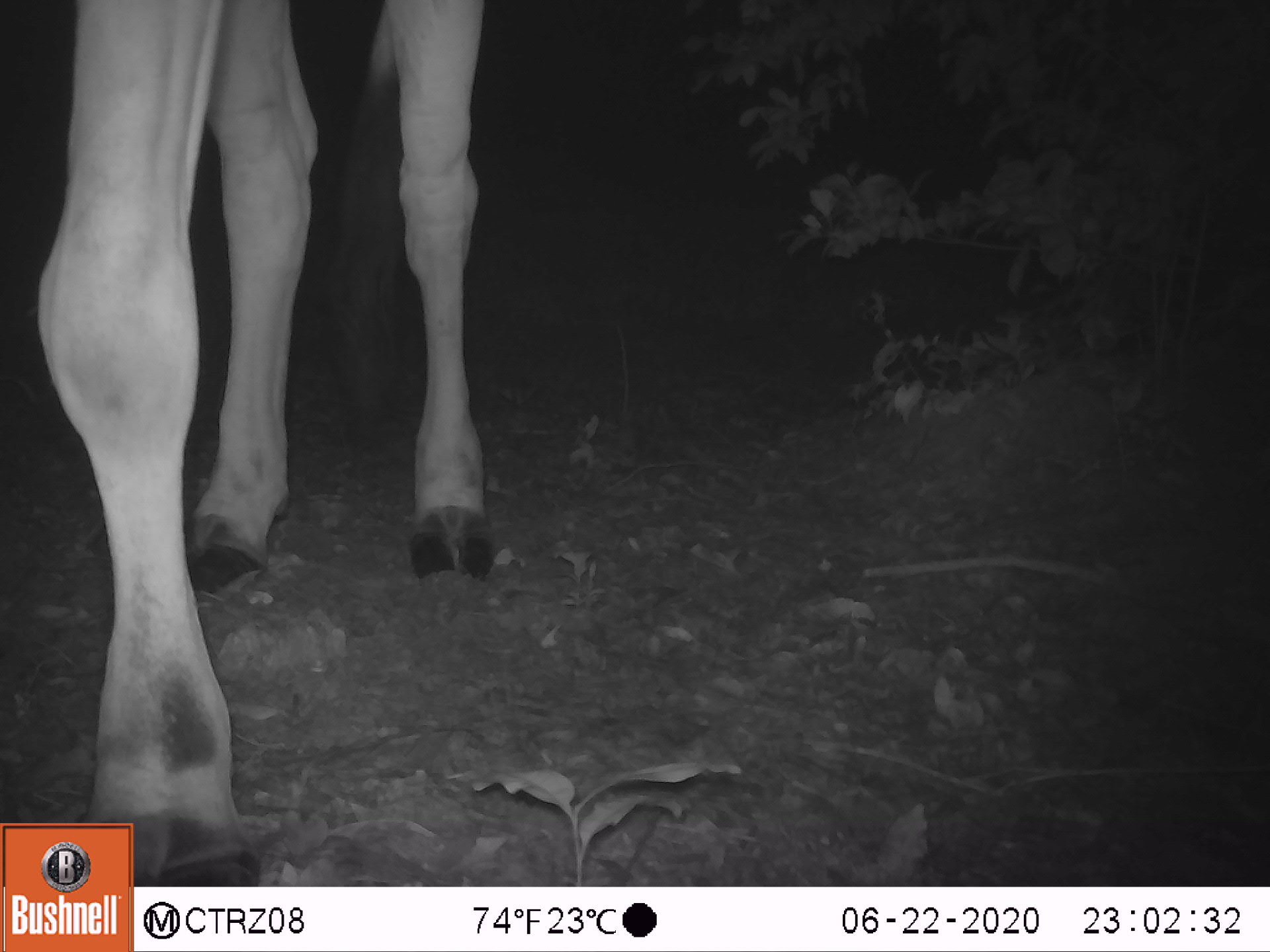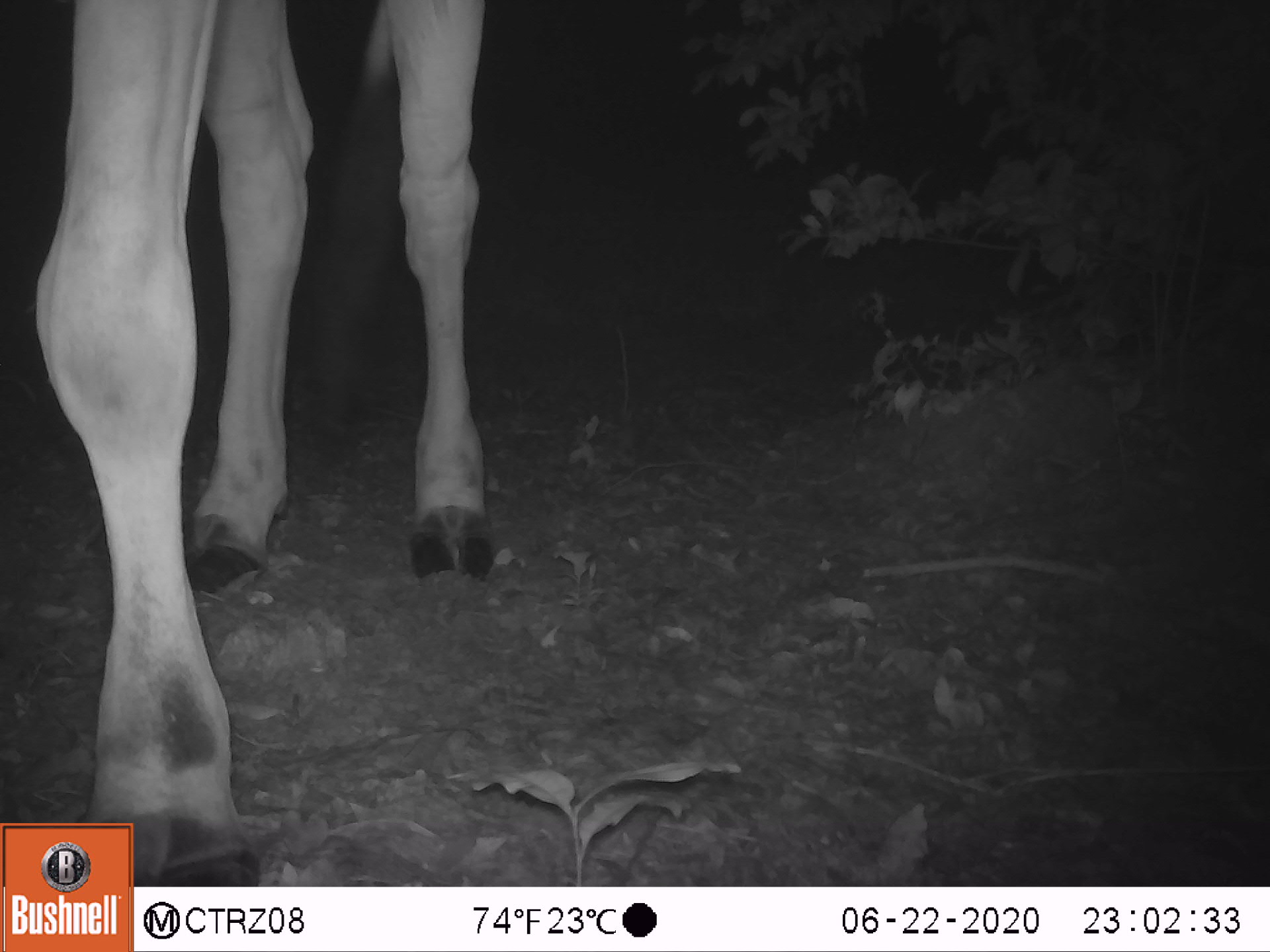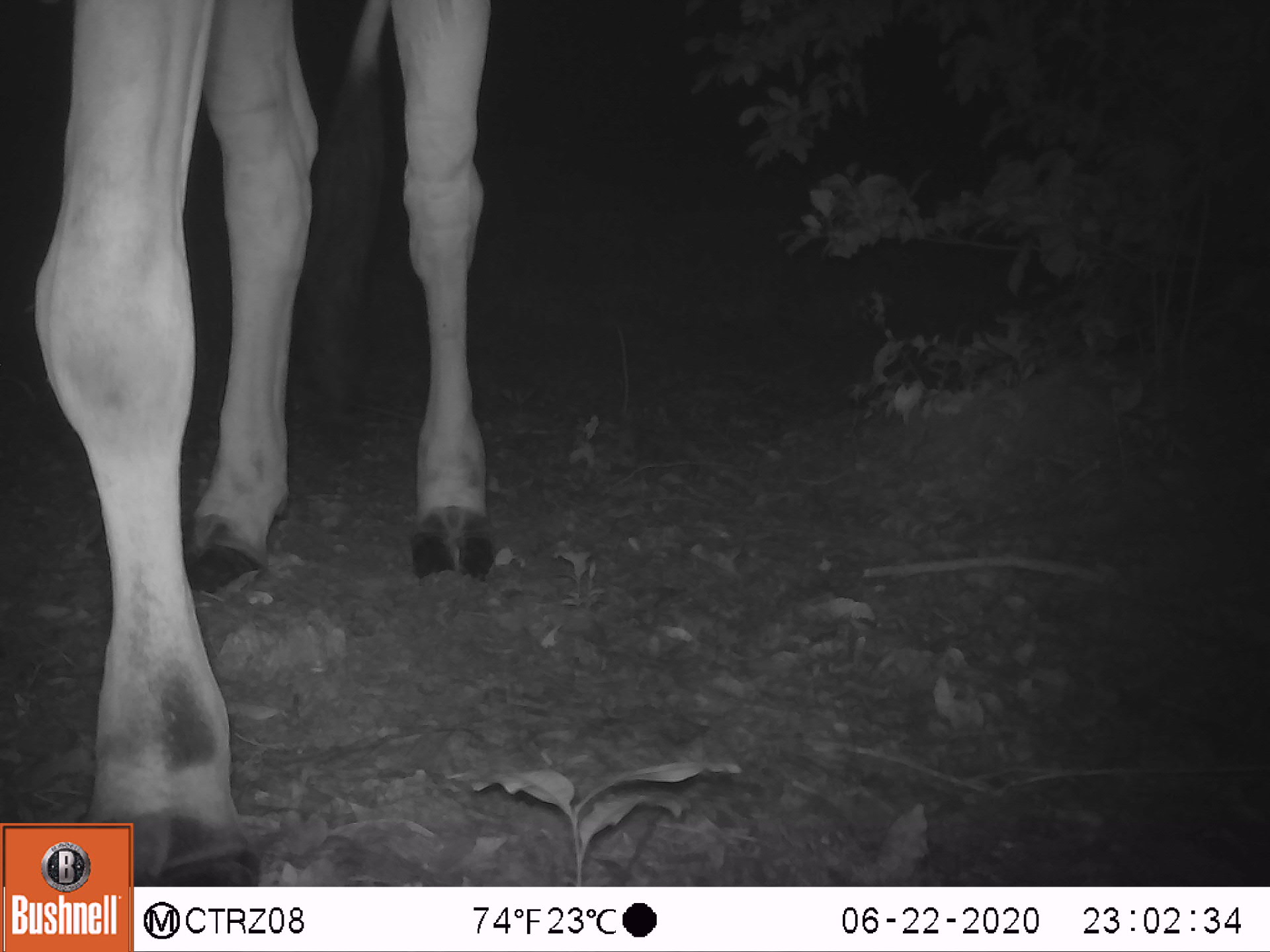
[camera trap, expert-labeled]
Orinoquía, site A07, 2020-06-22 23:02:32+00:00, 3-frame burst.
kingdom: Animalia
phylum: Chordata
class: Mammalia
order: Artiodactyla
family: Bovidae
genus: Bos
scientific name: Bos taurus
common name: cow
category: cattle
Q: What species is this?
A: Cattle (cow) (Bos taurus).